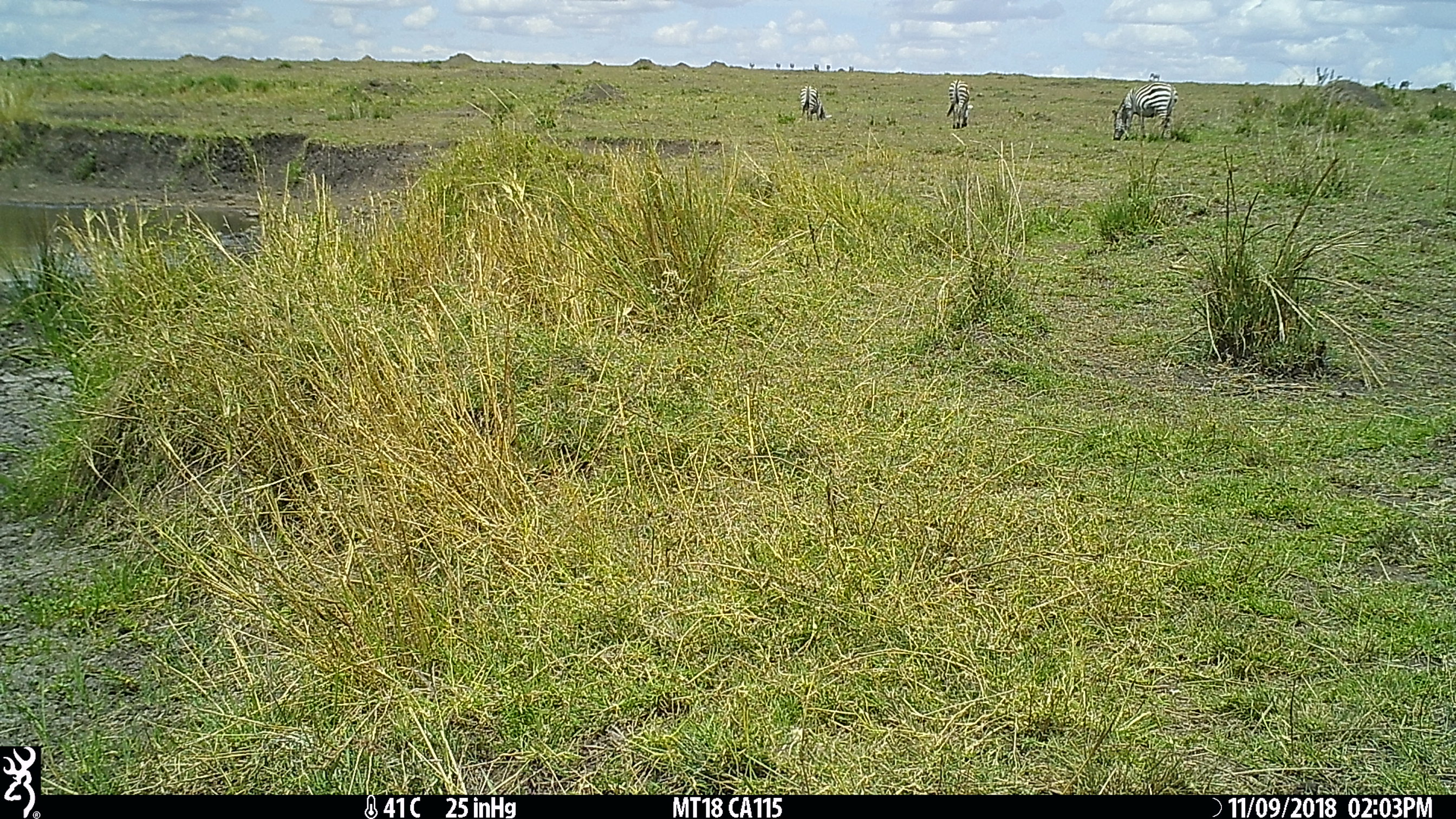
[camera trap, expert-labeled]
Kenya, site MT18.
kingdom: Animalia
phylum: Chordata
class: Mammalia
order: Perissodactyla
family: Equidae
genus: Equus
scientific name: Equus quagga burchellii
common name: burchell's zebra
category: zebra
Zebra (burchell's zebra) (Equus quagga burchellii).